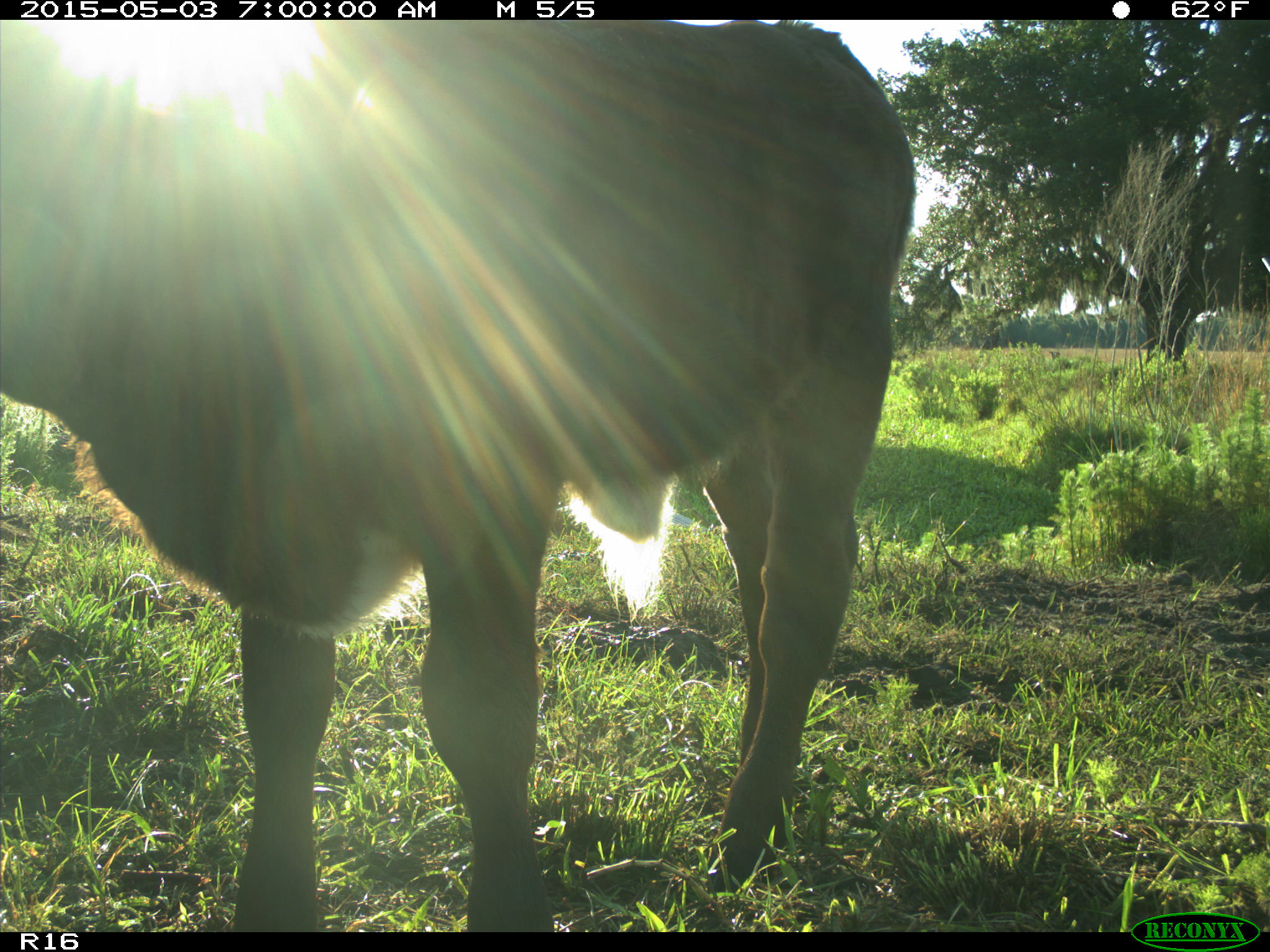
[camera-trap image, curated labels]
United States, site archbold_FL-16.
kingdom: Animalia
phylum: Chordata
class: Mammalia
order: Artiodactyla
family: Bovidae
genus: Bos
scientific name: Bos taurus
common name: domestic cow